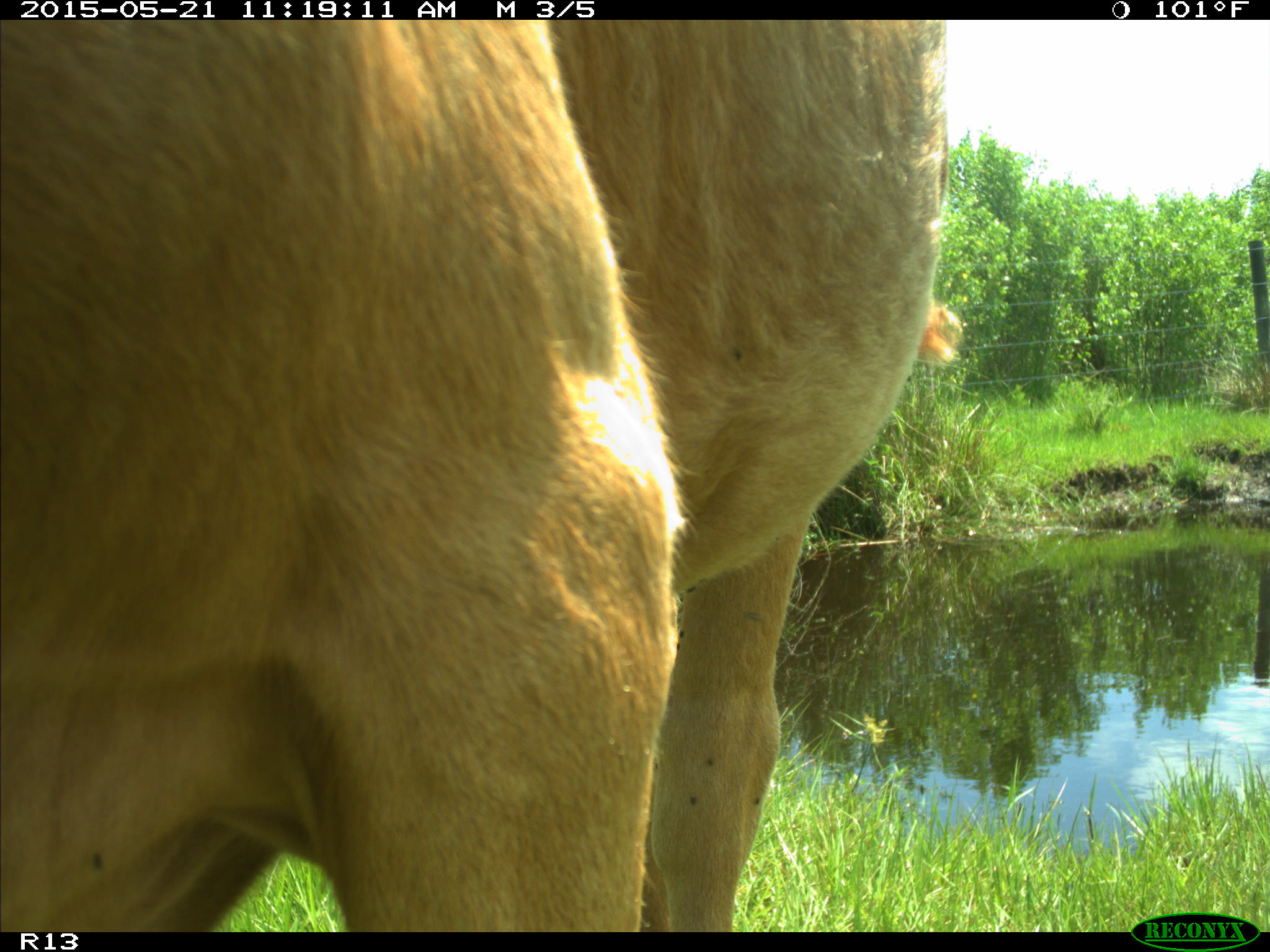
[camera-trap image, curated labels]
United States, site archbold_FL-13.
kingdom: Animalia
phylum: Chordata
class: Mammalia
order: Artiodactyla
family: Bovidae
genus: Bos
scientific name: Bos taurus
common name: domestic cow